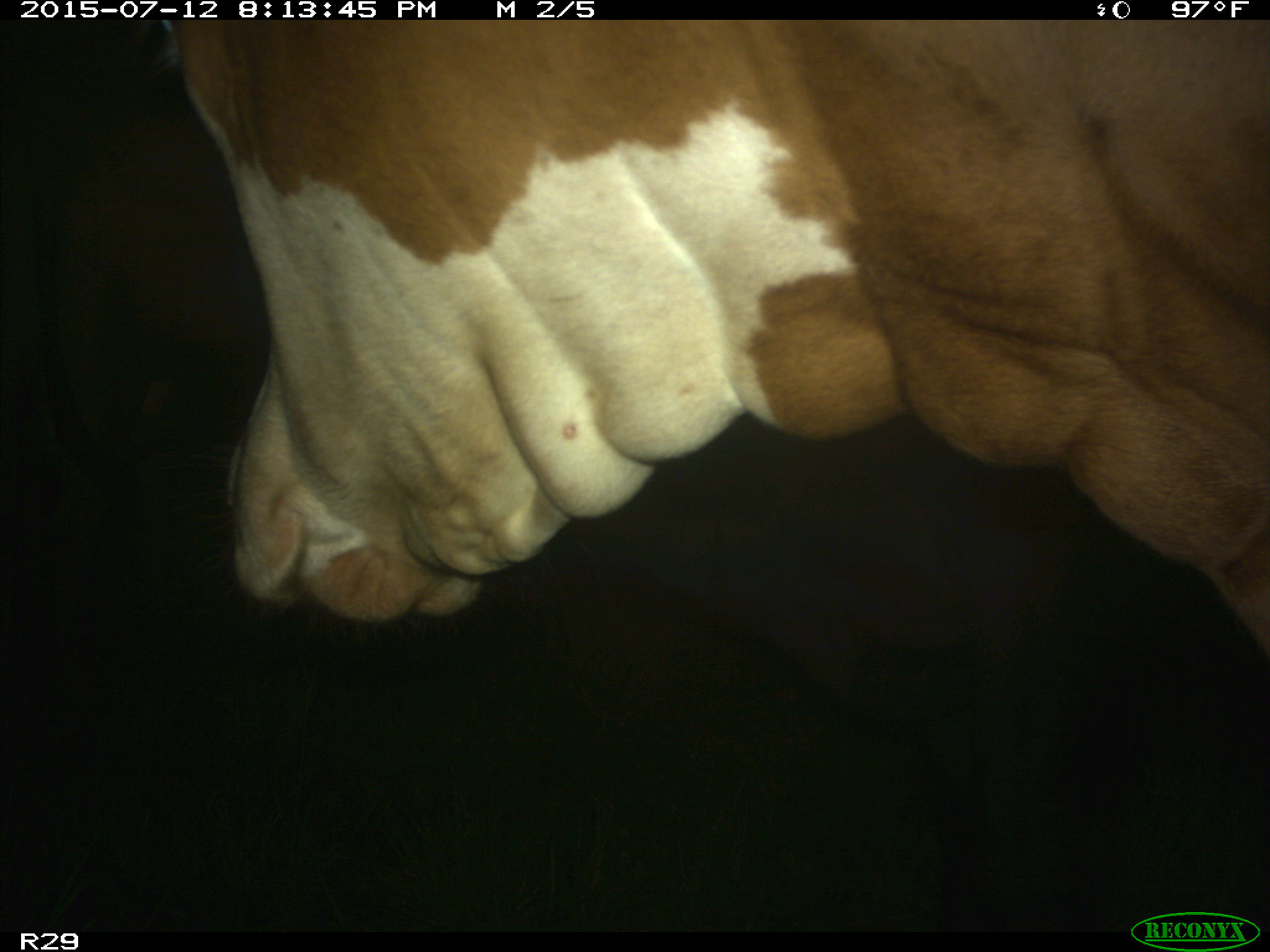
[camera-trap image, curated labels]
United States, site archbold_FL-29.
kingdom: Animalia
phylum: Chordata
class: Mammalia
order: Artiodactyla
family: Bovidae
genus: Bos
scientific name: Bos taurus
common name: domestic cow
Bos taurus (domestic cow).